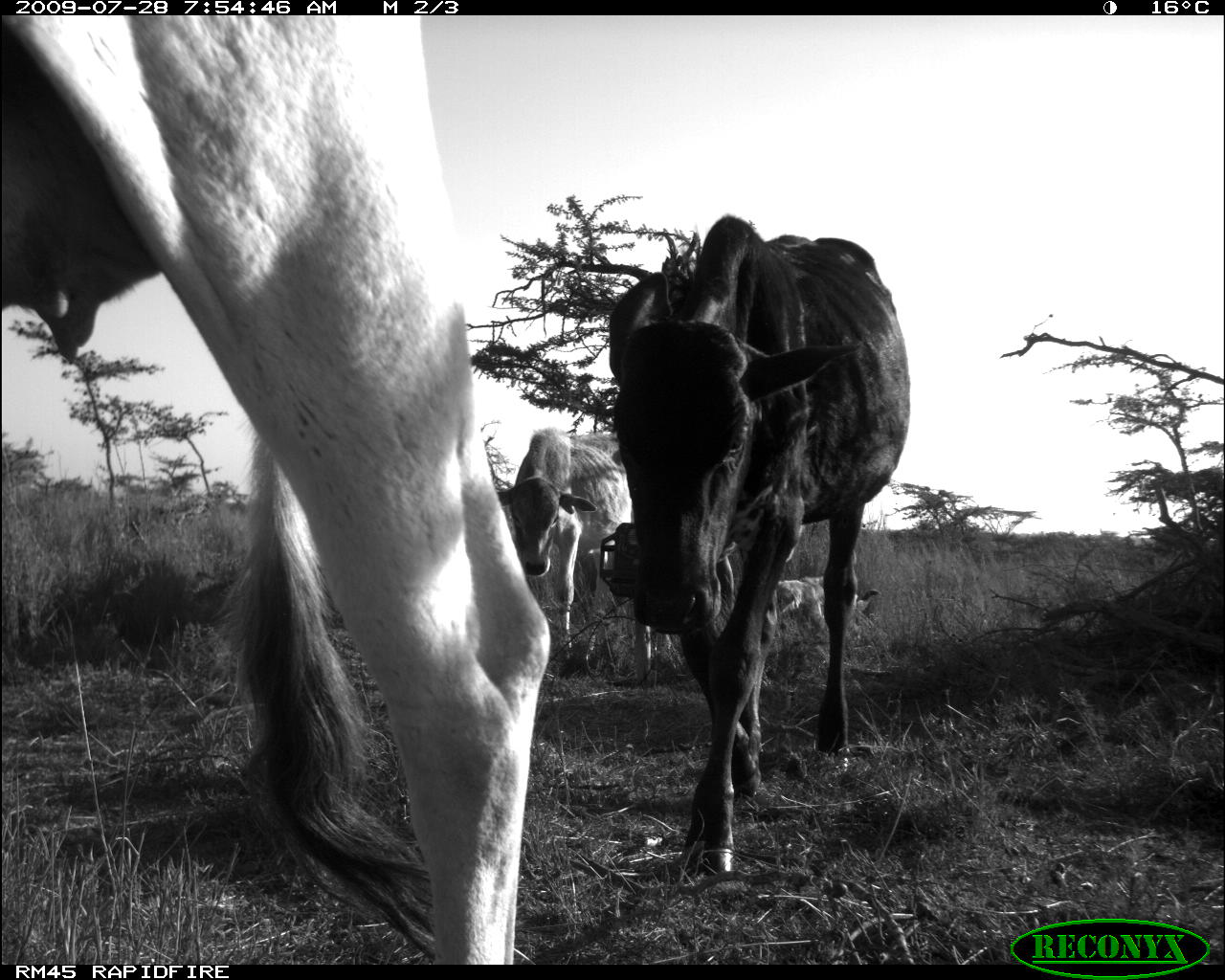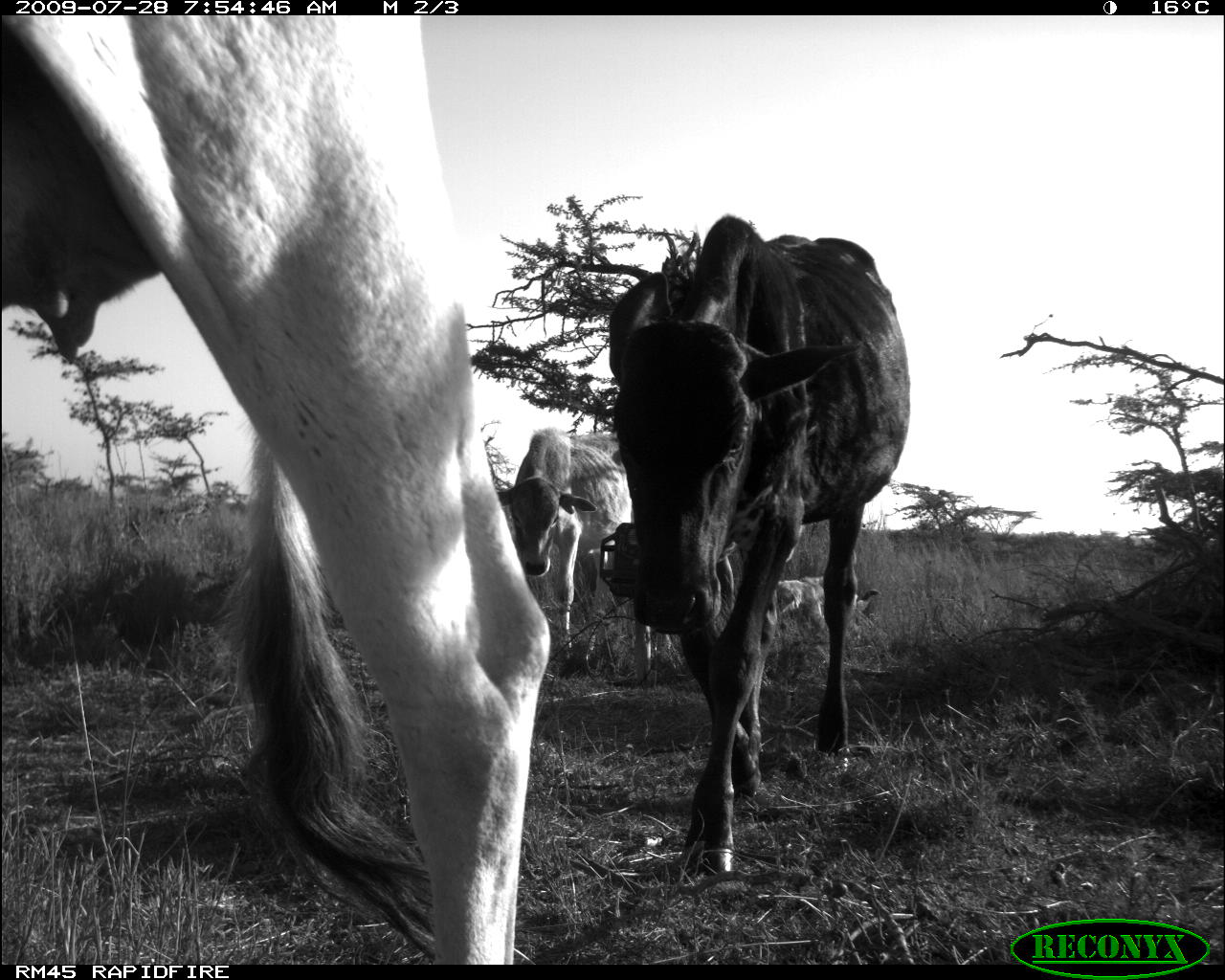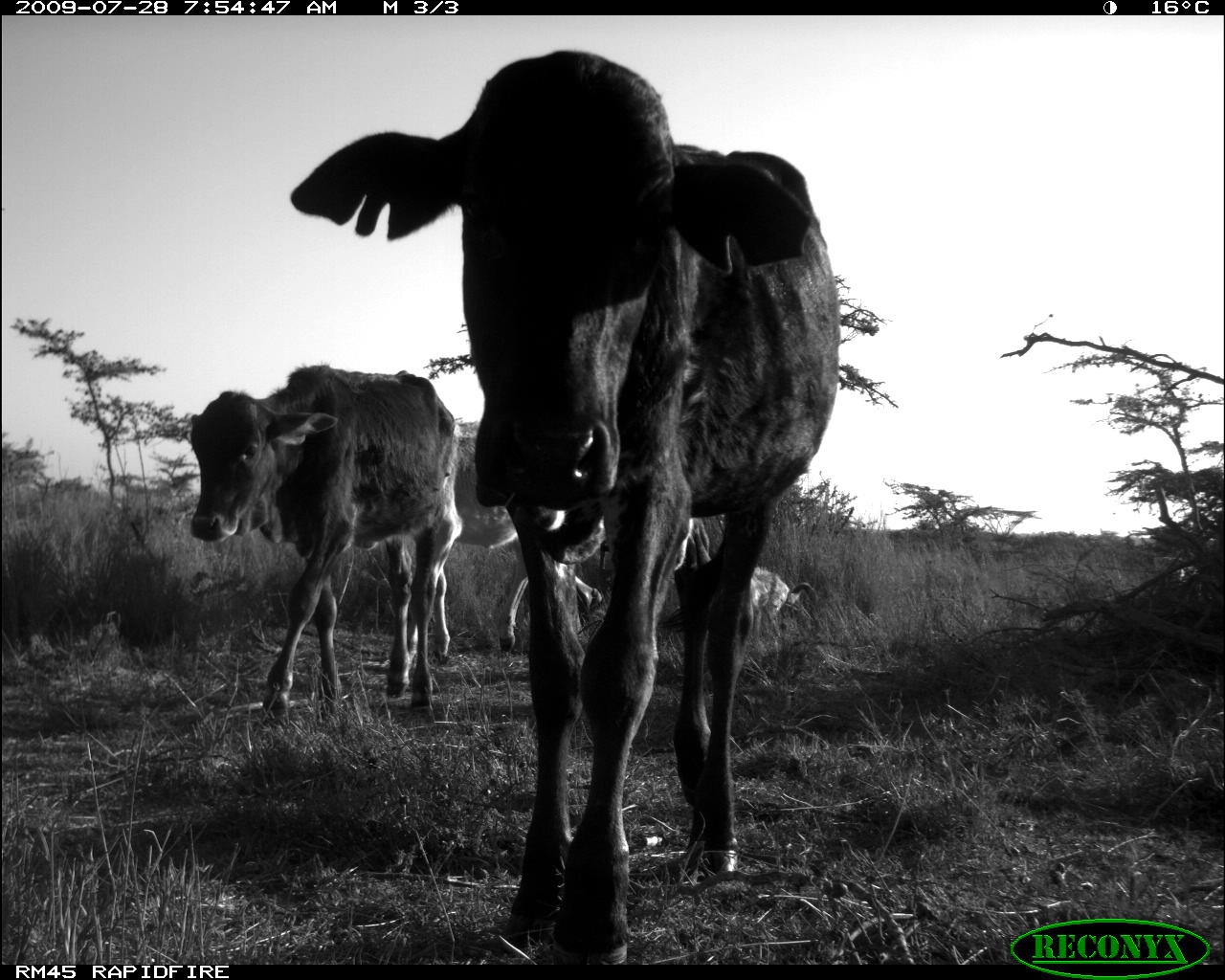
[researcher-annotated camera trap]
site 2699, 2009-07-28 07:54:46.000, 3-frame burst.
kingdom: Animalia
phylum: Chordata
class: Mammalia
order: Artiodactyla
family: Bovidae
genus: Bos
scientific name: Bos taurus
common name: domestic cattle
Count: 3.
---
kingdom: Animalia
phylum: Chordata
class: Mammalia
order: Carnivora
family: Canidae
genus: Canis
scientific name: Canis familiaris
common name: domestic dog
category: canis lupus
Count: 1.